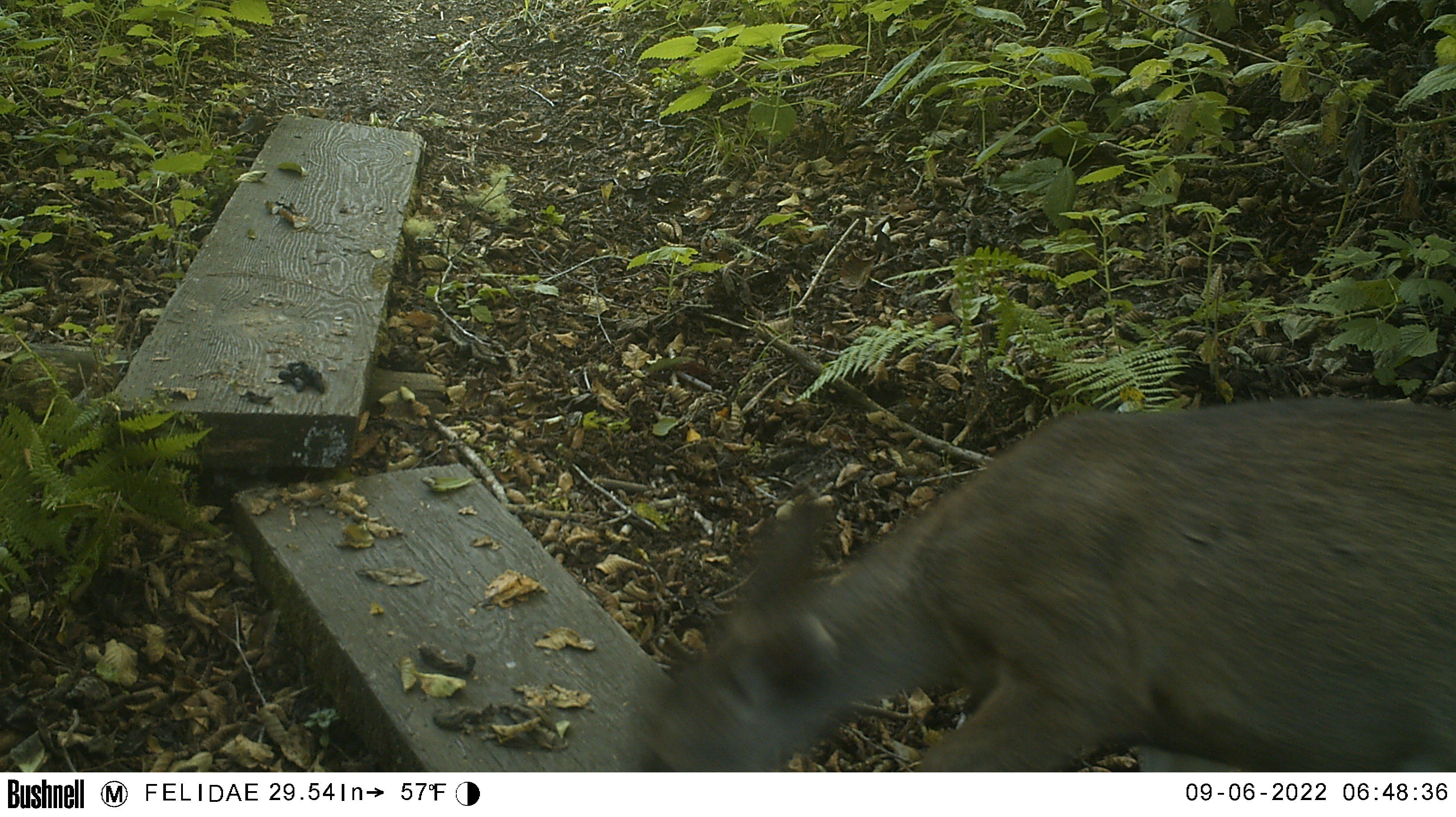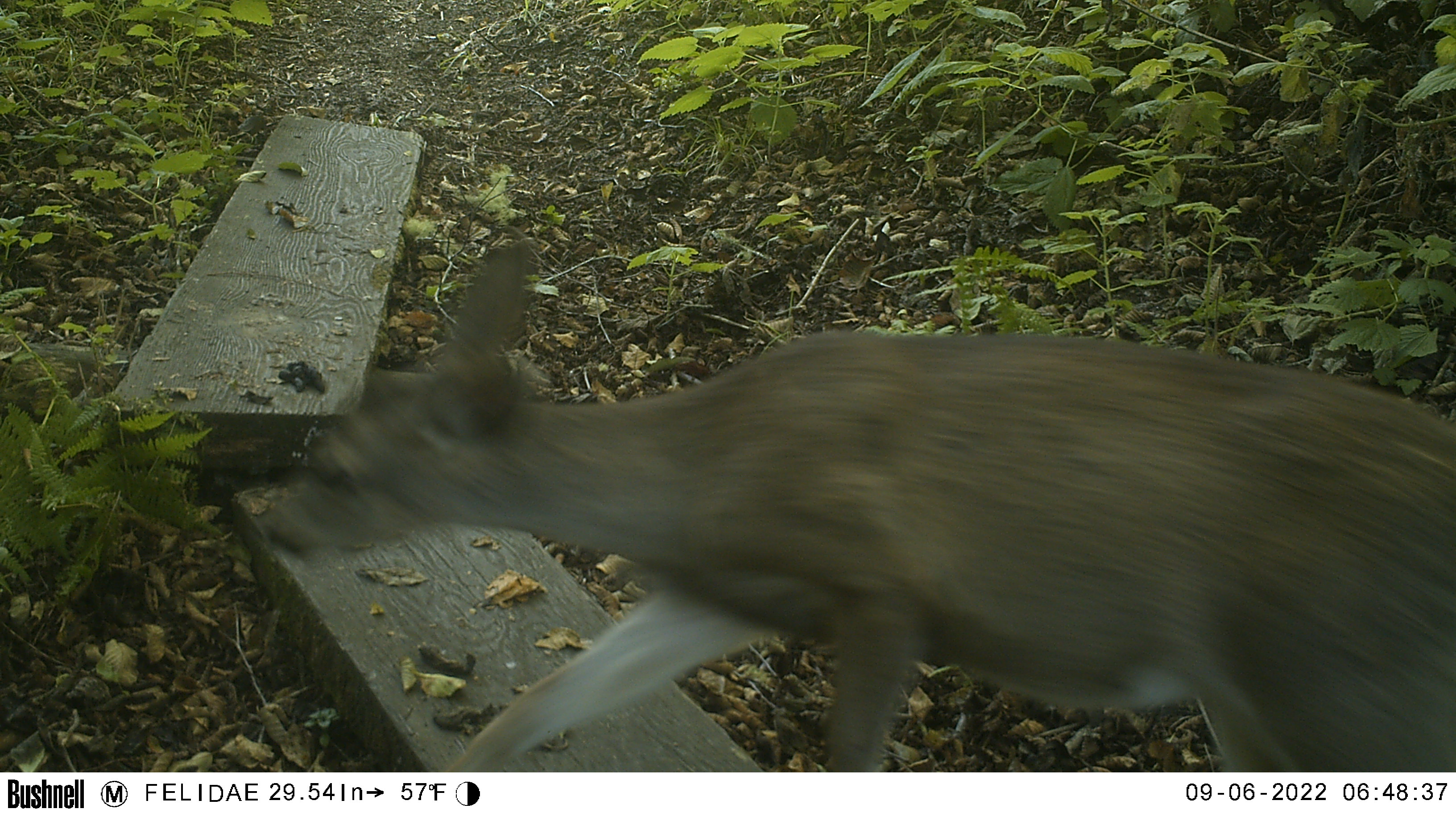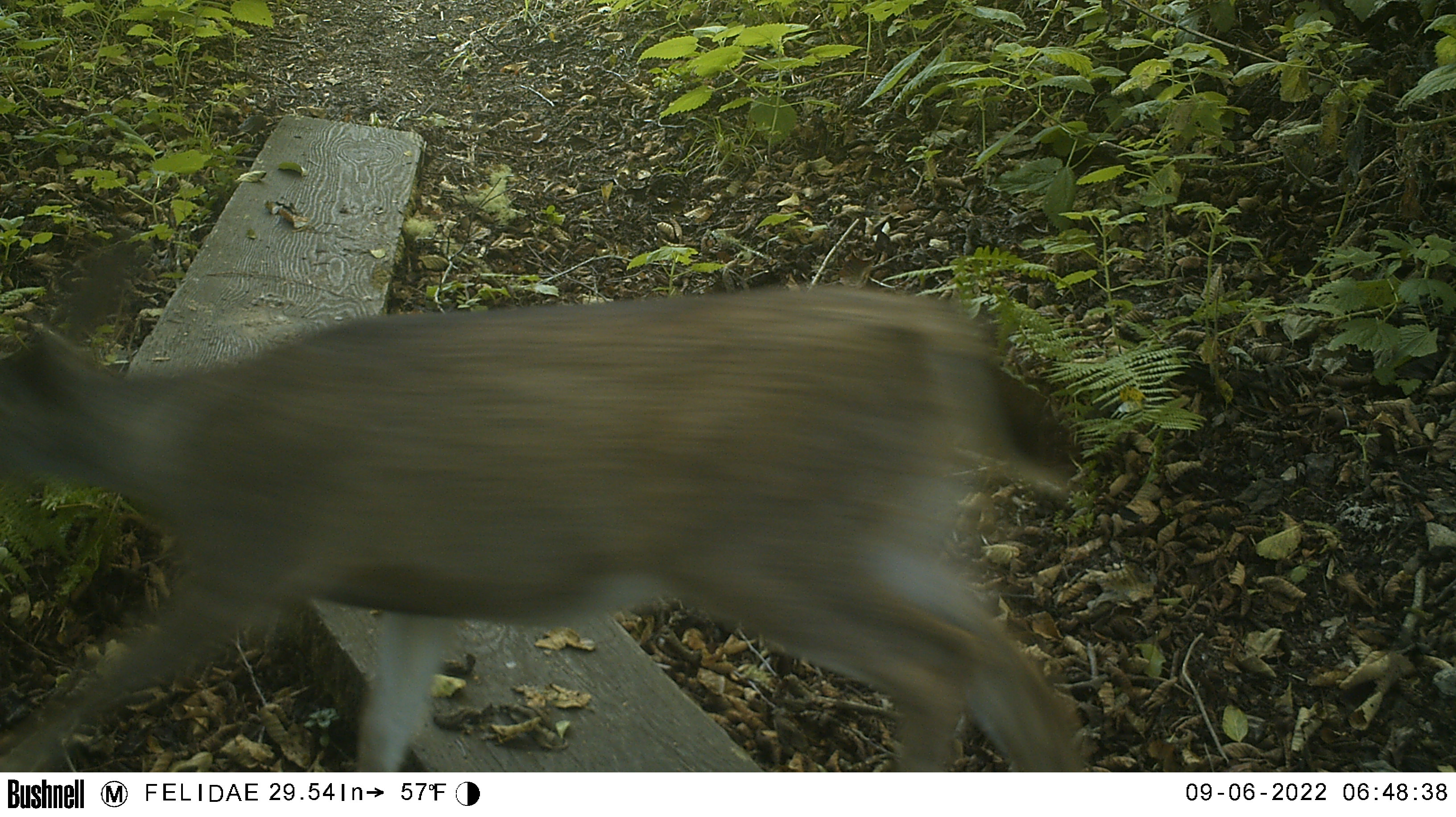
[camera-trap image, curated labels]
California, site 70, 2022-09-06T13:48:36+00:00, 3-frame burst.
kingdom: Animalia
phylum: Chordata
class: Mammalia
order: Artiodactyla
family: Cervidae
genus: Odocoileus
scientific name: Odocoileus hemionus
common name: mule deer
Mule deer (Odocoileus hemionus).